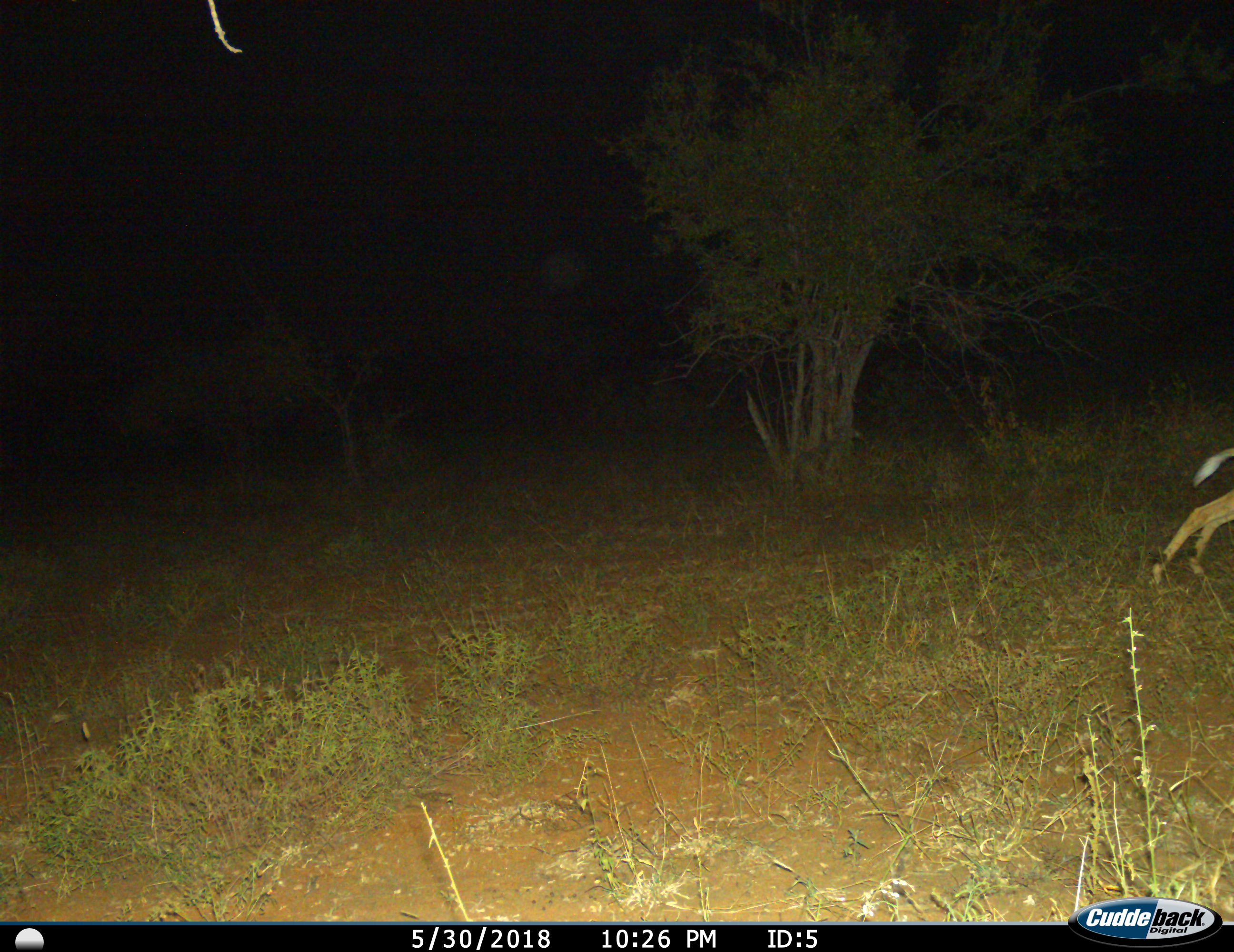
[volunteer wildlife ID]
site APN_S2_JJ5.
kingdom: Animalia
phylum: Chordata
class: Mammalia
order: Artiodactyla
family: Bovidae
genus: Aepyceros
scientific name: Aepyceros melampus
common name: impala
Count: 1.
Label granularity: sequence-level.